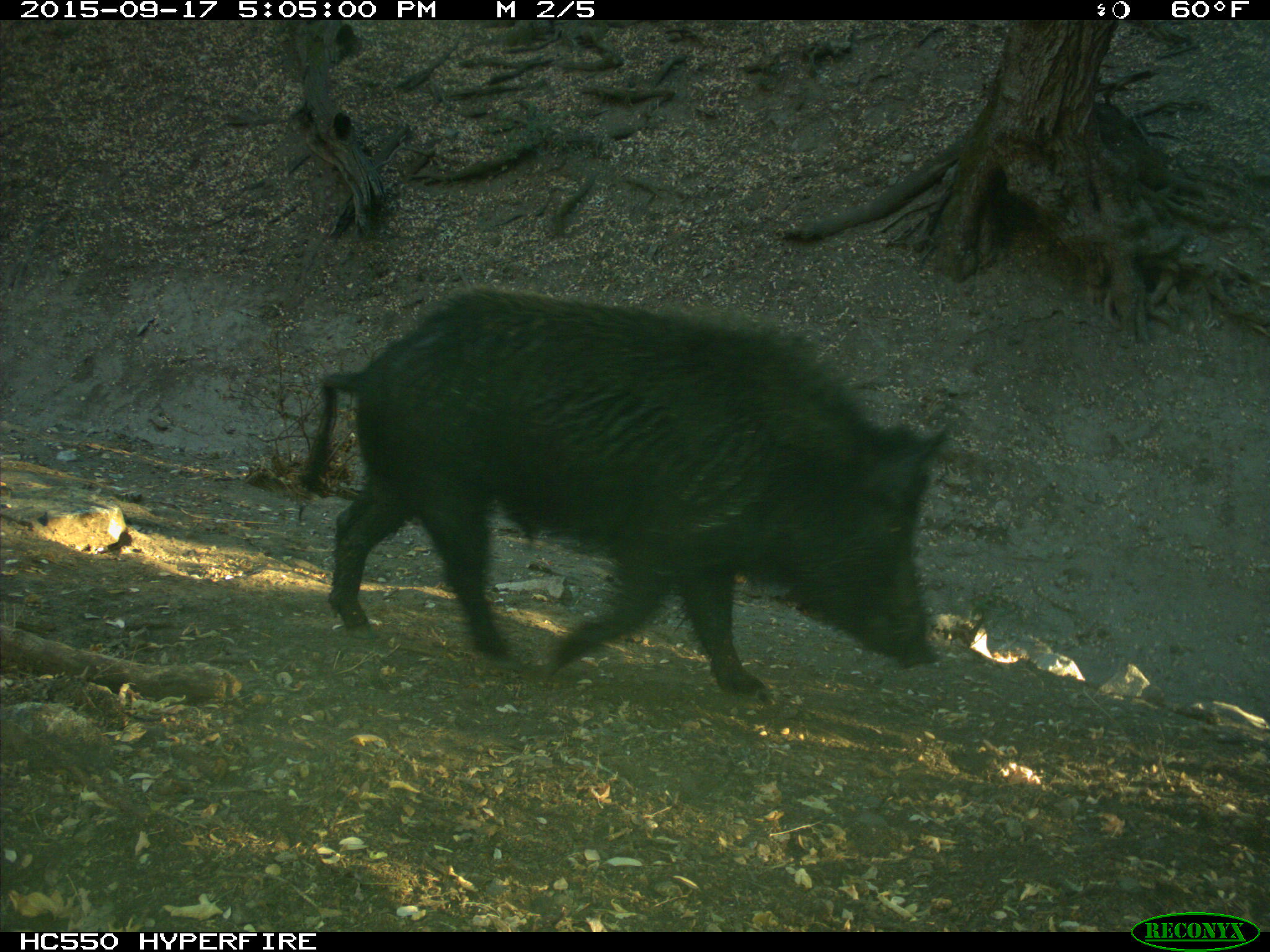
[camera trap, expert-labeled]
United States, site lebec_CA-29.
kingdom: Animalia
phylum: Chordata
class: Mammalia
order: Artiodactyla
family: Suidae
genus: Sus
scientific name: Sus scrofa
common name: wild boar